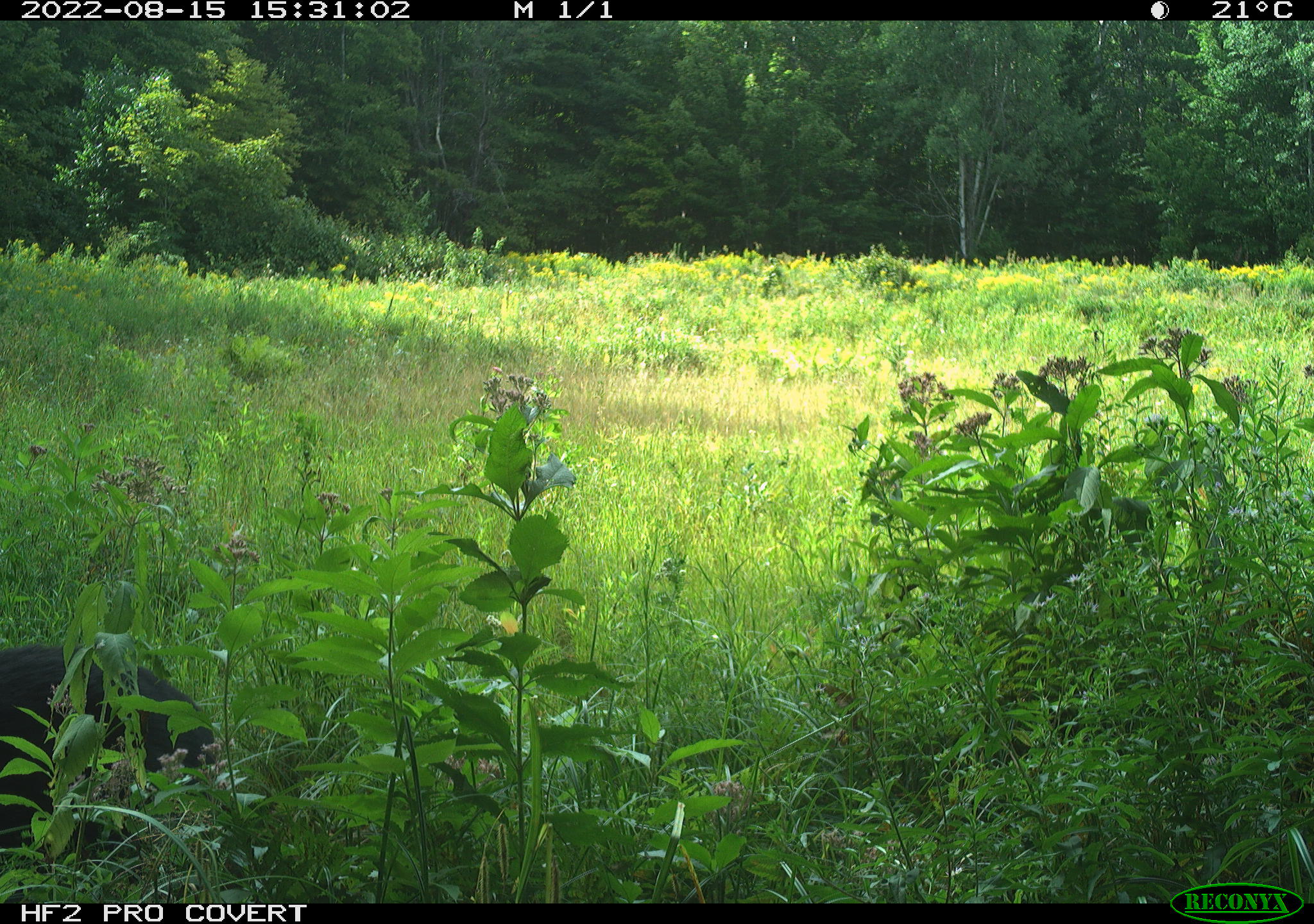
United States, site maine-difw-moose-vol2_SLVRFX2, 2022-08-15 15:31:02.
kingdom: Animalia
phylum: Chordata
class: Mammalia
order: Carnivora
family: Ursidae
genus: Ursus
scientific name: Ursus americanus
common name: black bear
Black bear (Ursus americanus).